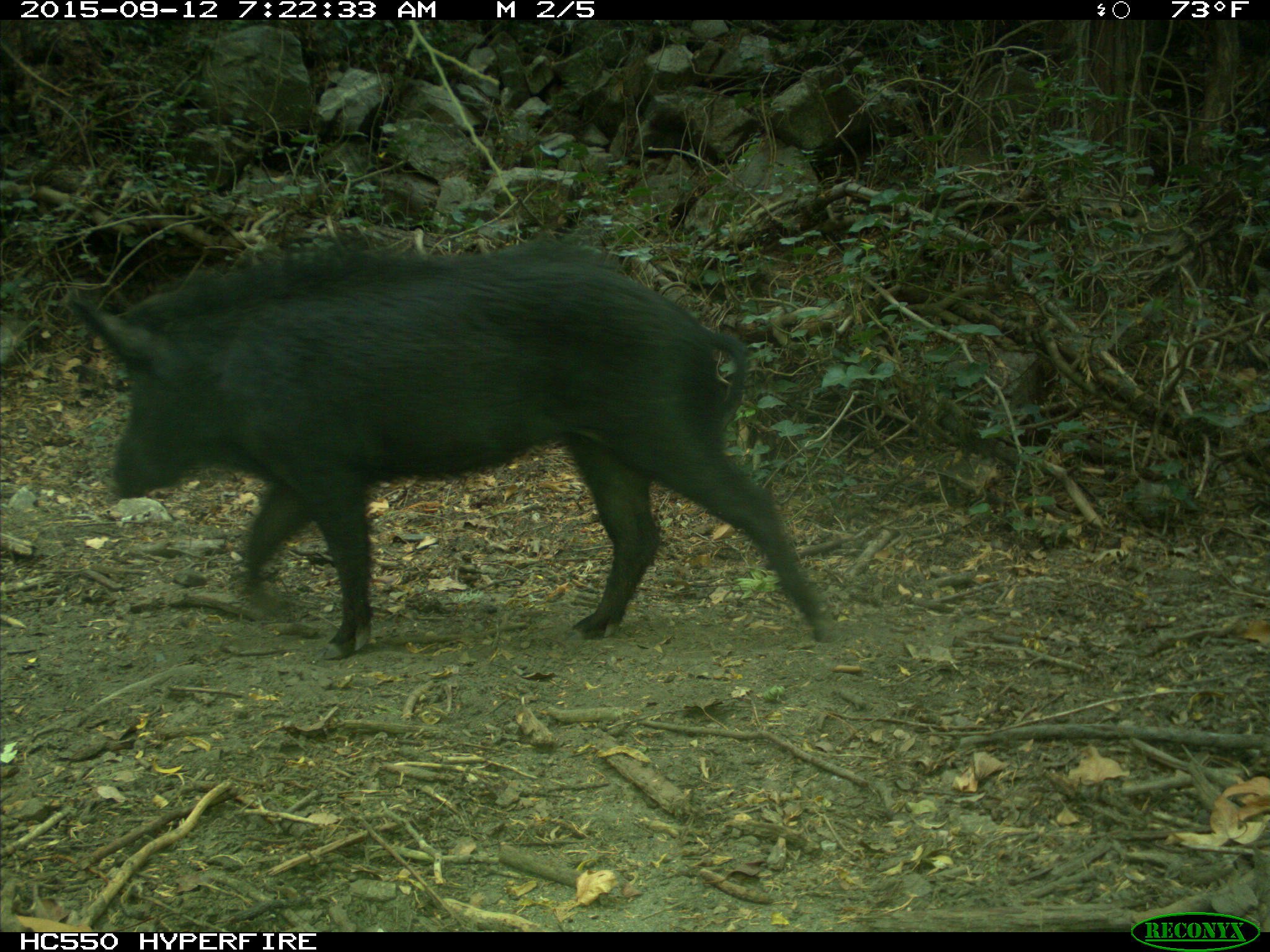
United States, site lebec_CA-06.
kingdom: Animalia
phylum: Chordata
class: Mammalia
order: Artiodactyla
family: Suidae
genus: Sus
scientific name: Sus scrofa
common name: wild boar